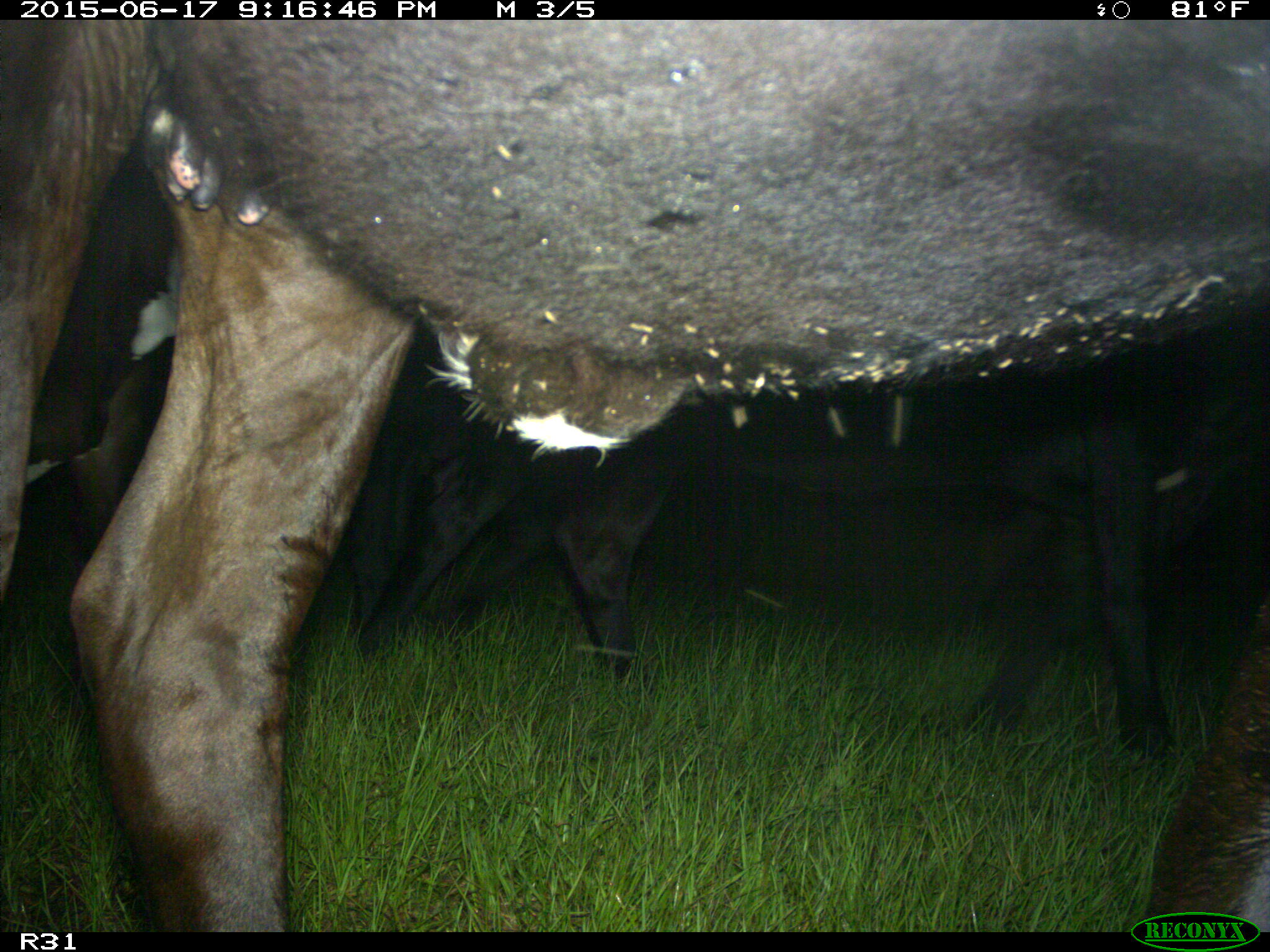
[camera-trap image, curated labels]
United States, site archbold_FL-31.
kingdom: Animalia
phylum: Chordata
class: Mammalia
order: Artiodactyla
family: Bovidae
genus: Bos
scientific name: Bos taurus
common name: domestic cow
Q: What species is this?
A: Bos taurus (domestic cow).